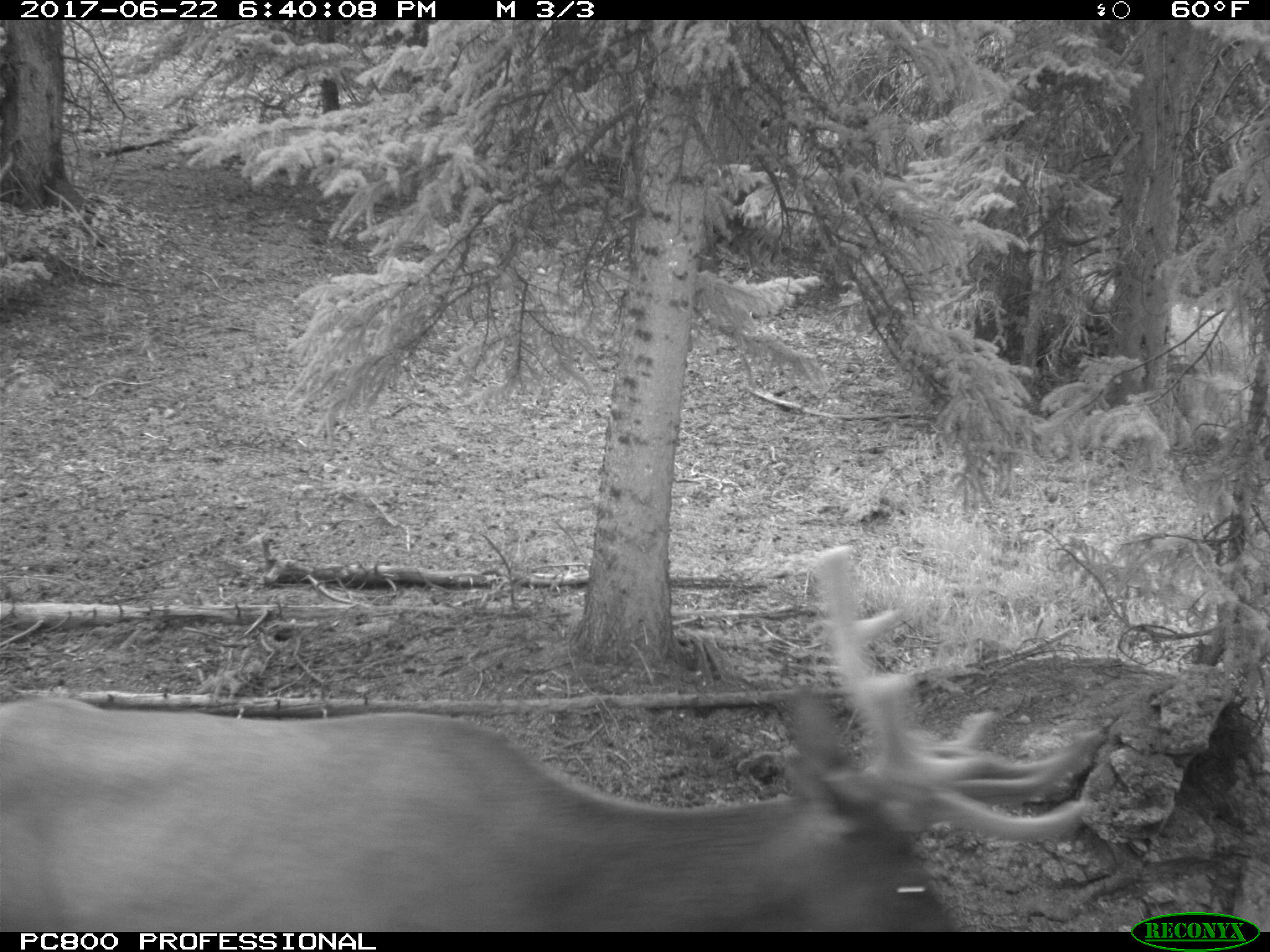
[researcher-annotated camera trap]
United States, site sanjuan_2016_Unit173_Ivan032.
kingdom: Animalia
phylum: Chordata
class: Mammalia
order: Artiodactyla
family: Cervidae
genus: Cervus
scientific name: Cervus elaphus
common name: red deer